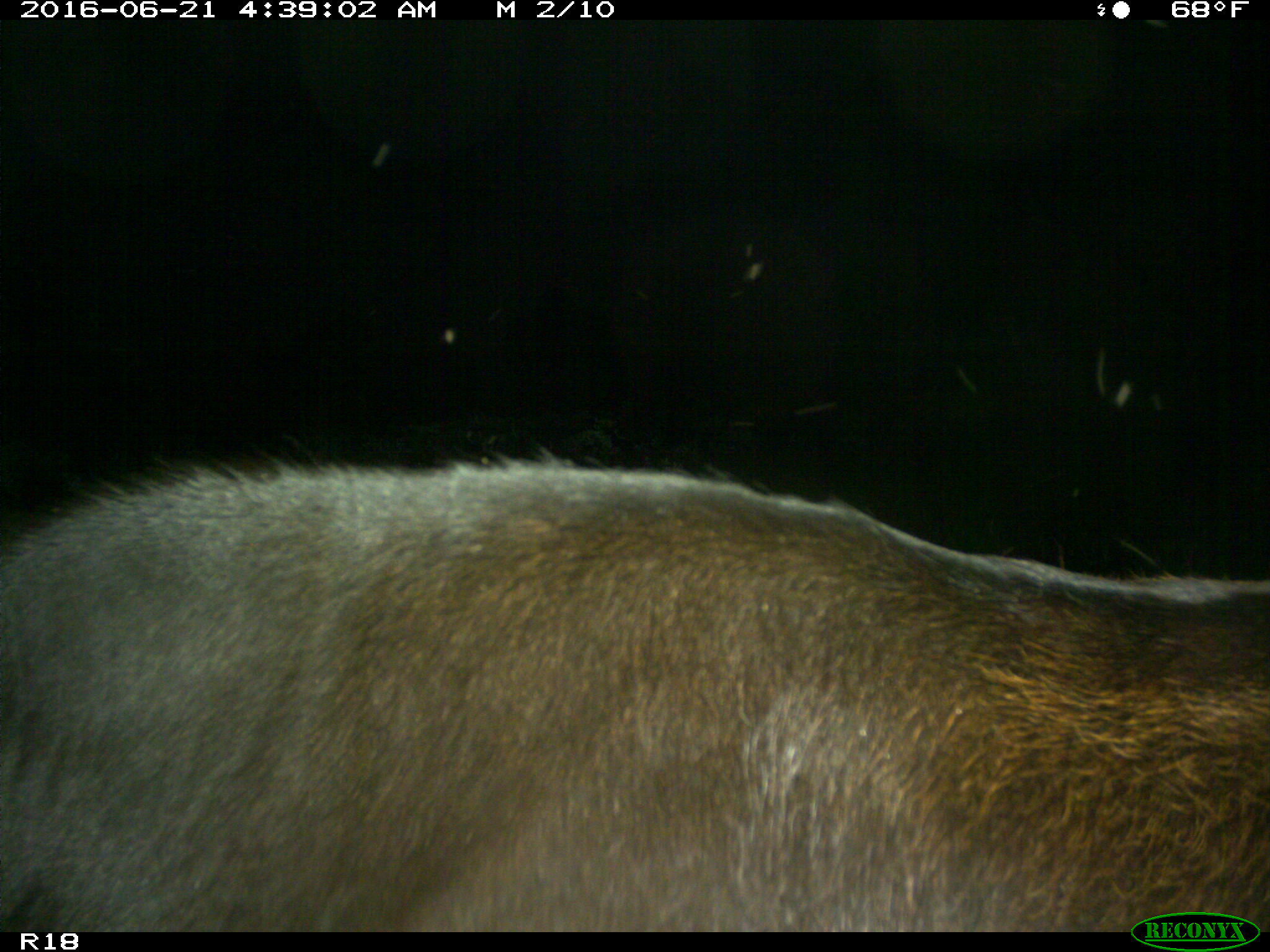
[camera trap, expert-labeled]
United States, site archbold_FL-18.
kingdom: Animalia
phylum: Chordata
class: Mammalia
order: Artiodactyla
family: Bovidae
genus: Bos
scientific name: Bos taurus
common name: domestic cow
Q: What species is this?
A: Bos taurus (domestic cow).